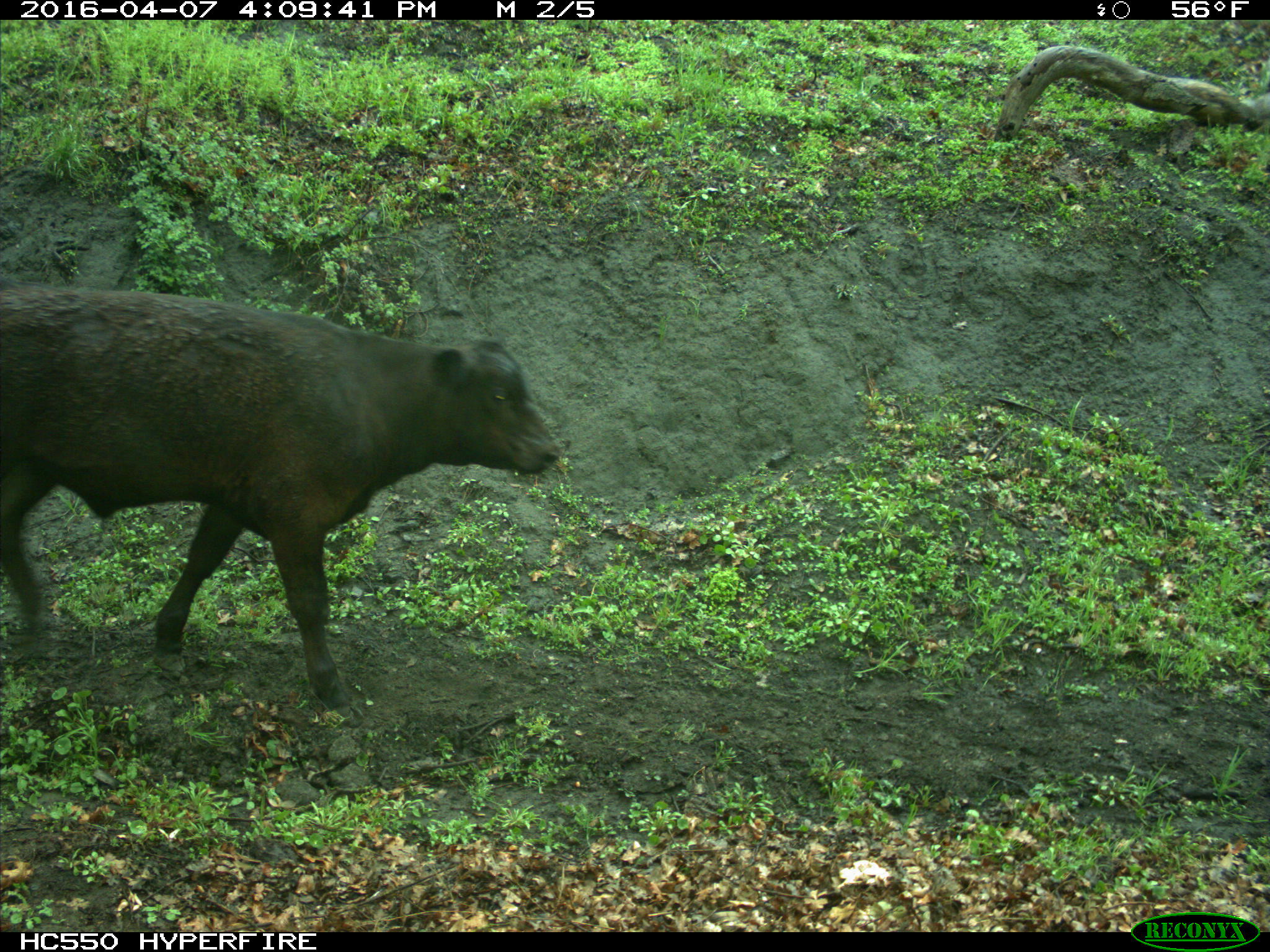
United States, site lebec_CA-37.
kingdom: Animalia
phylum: Chordata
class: Mammalia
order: Artiodactyla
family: Bovidae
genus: Bos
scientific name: Bos taurus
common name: domestic cow